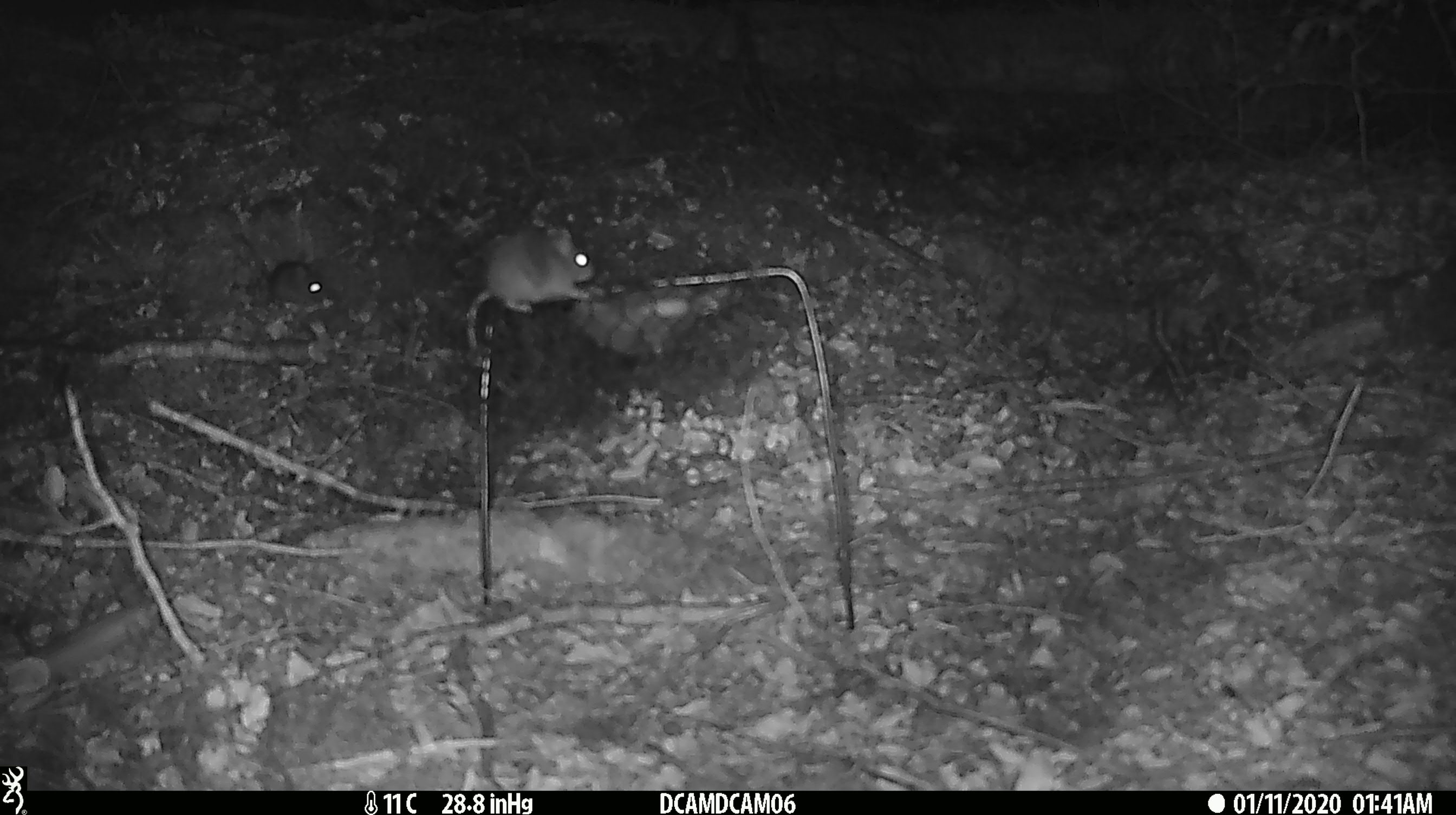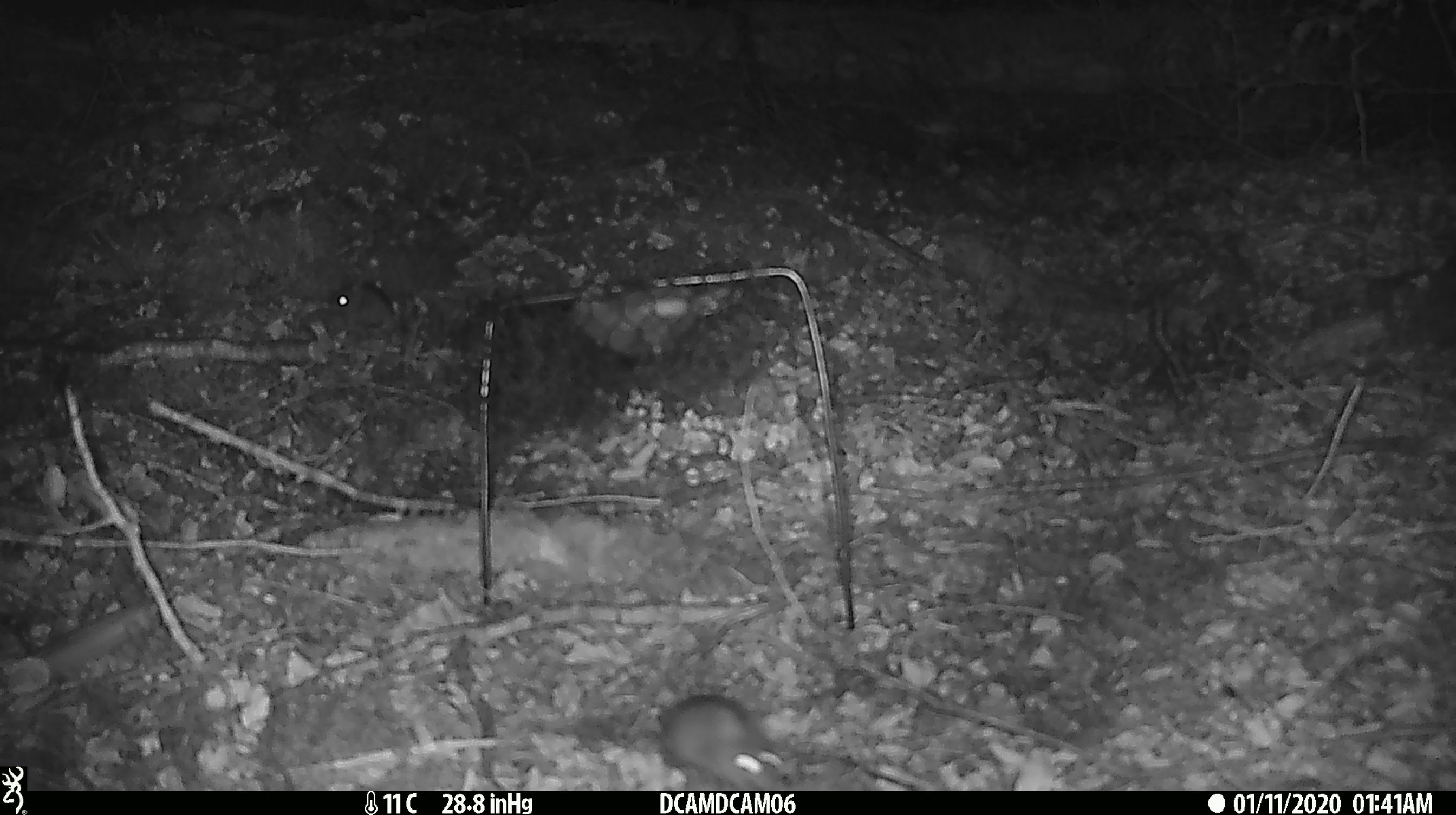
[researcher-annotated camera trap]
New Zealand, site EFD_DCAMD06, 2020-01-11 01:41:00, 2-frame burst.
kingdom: Animalia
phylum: Chordata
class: Mammalia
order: Rodentia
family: Muridae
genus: Mus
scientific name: Mus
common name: mouse